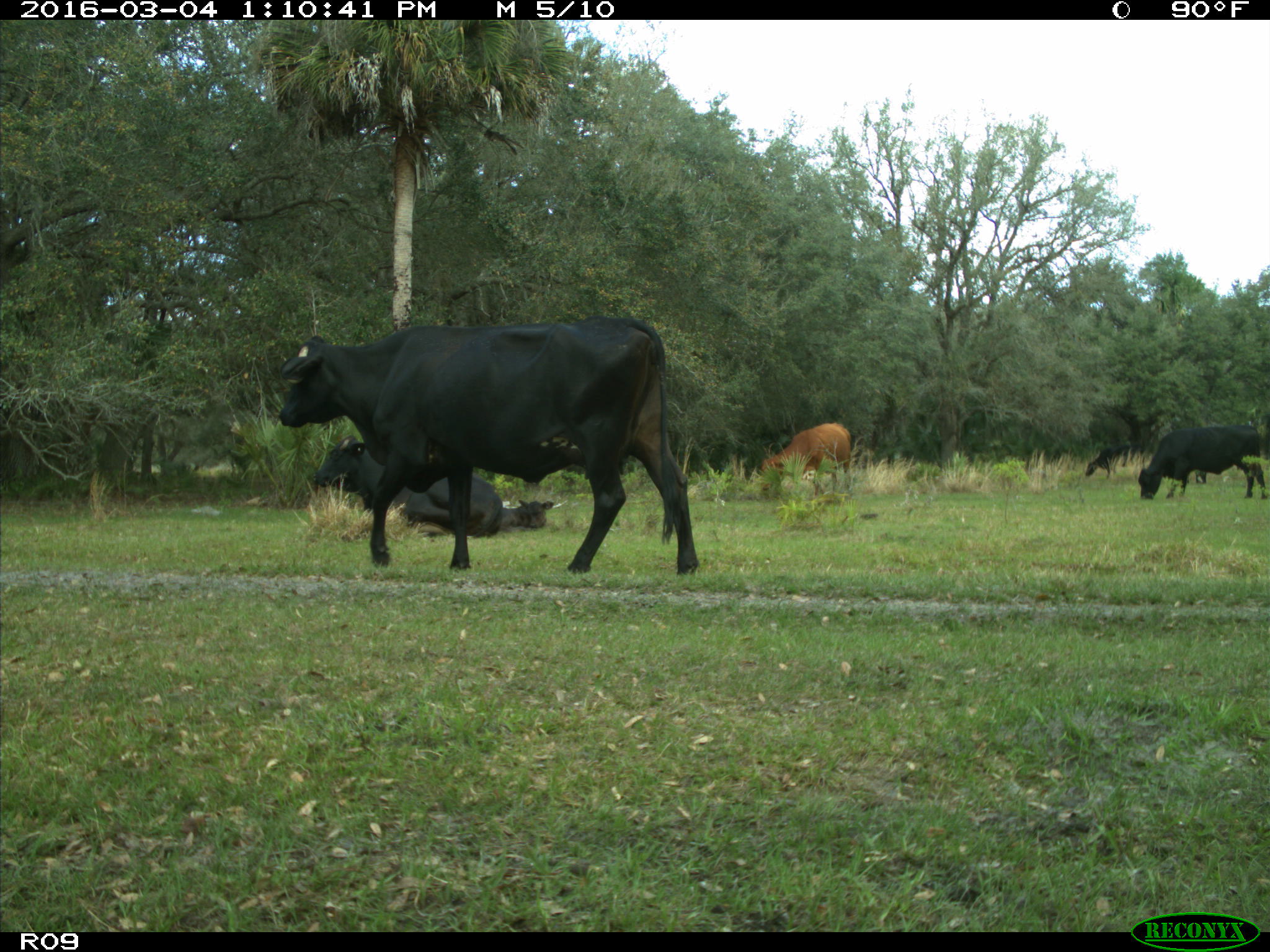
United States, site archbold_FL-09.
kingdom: Animalia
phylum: Chordata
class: Mammalia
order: Artiodactyla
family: Bovidae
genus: Bos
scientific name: Bos taurus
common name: domestic cow